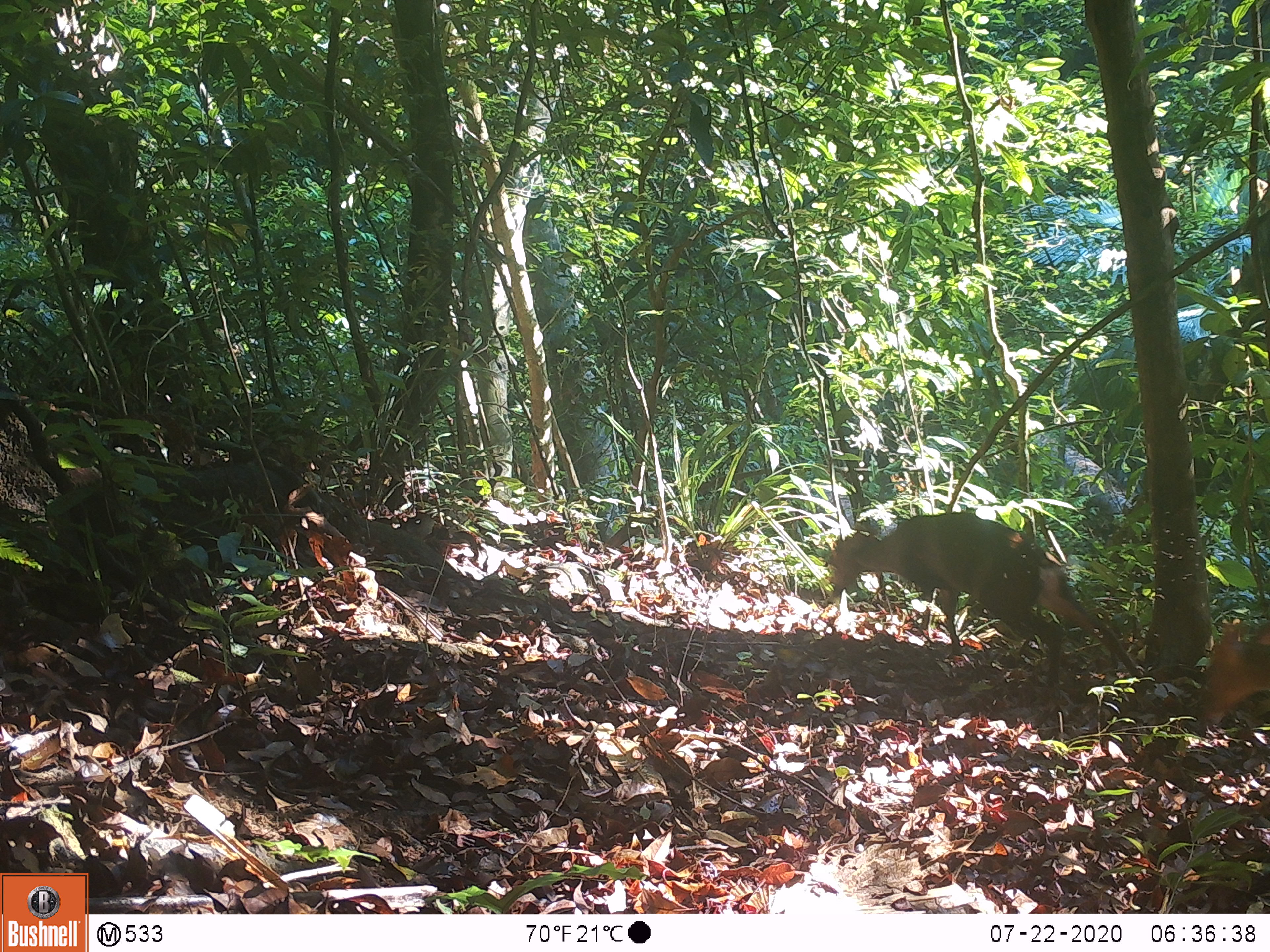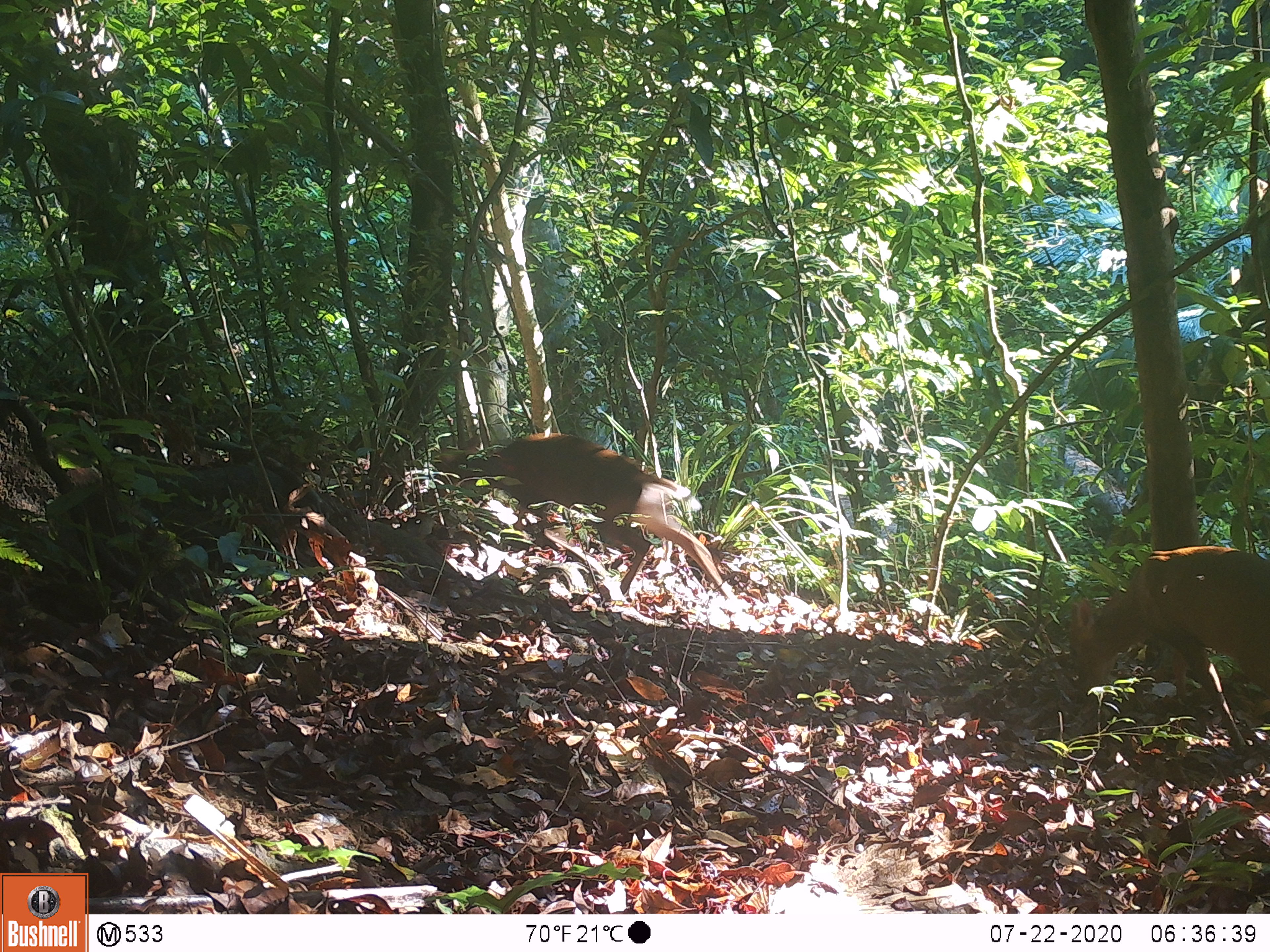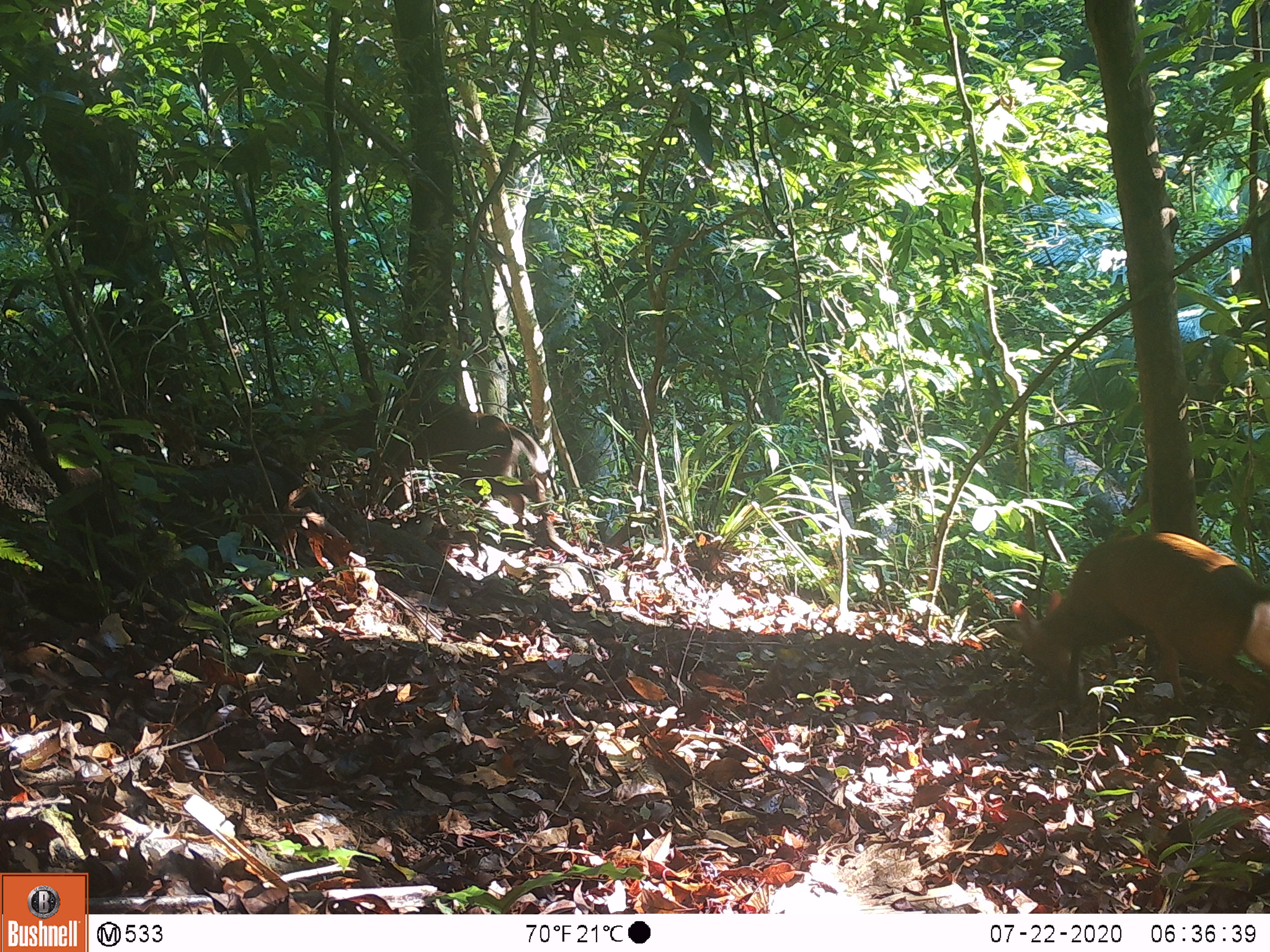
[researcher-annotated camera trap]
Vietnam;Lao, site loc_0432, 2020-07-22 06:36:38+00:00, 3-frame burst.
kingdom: Animalia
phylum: Chordata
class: Mammalia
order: Artiodactyla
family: Cervidae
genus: Muntiacus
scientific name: Muntiacus rooseveltorum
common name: roosevelt's muntjac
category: roosevelts muntjac group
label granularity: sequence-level